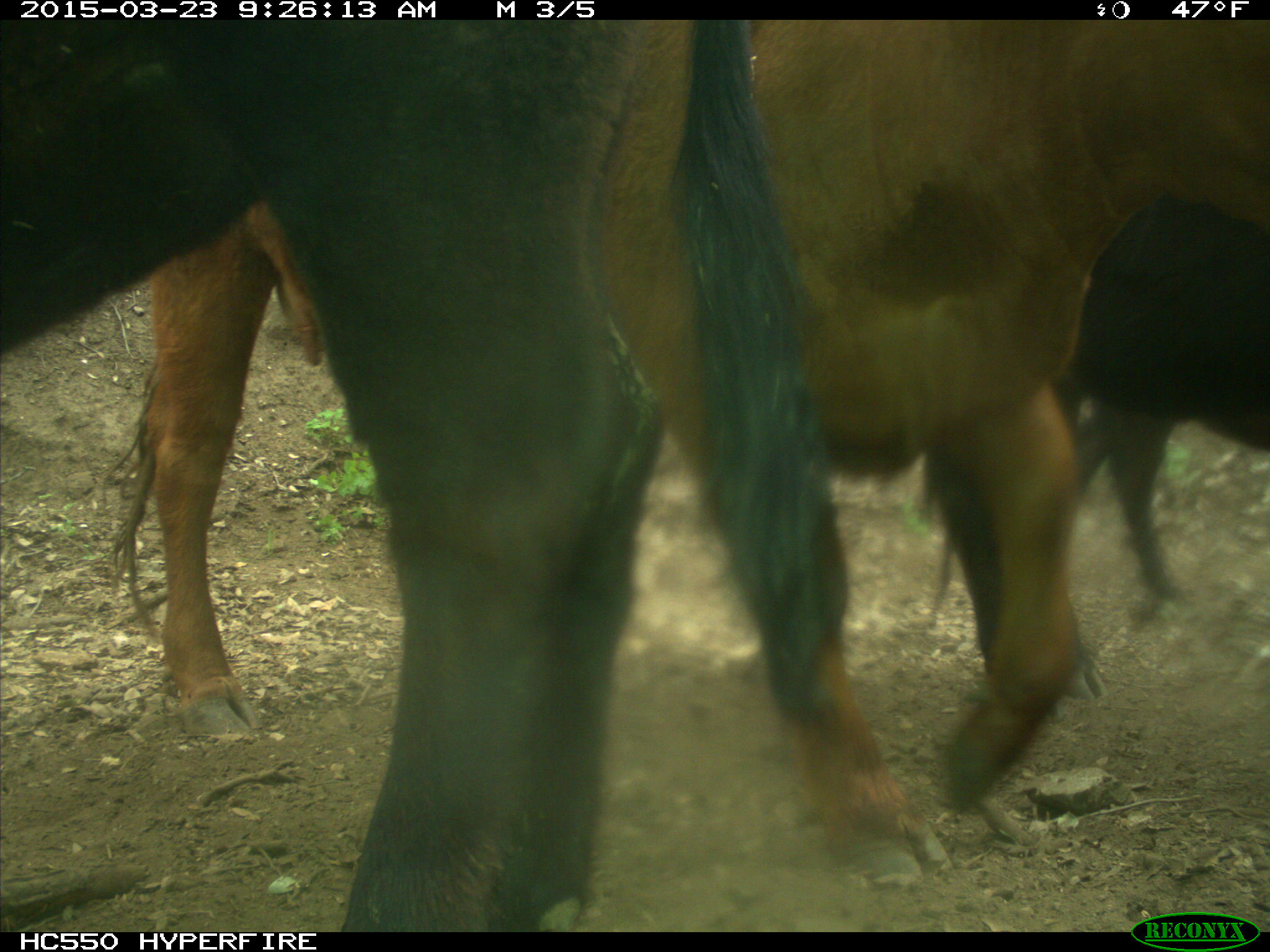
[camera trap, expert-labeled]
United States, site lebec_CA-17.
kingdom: Animalia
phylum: Chordata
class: Mammalia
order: Artiodactyla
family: Bovidae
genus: Bos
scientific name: Bos taurus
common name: domestic cow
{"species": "Bos taurus (domestic cow)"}